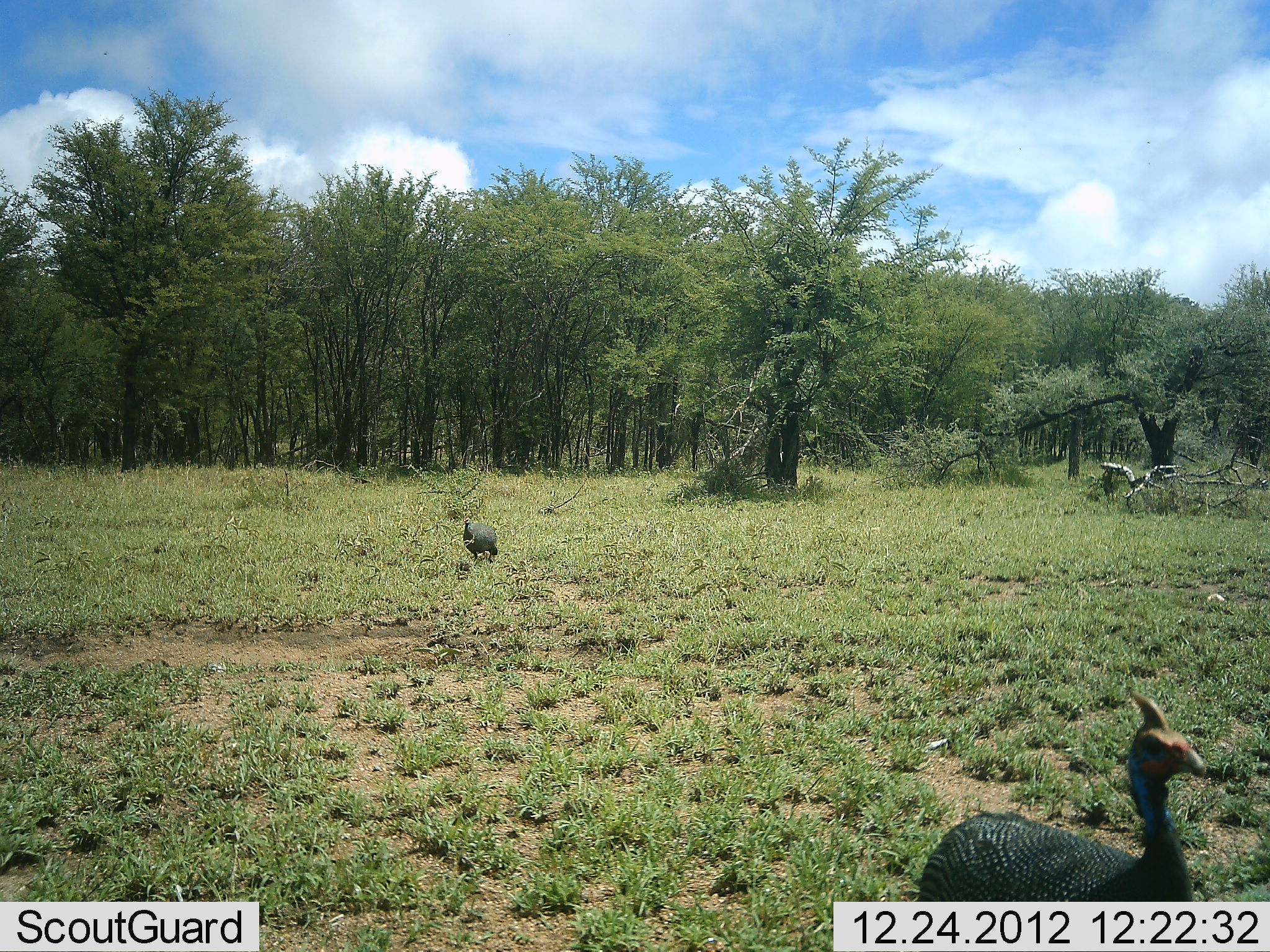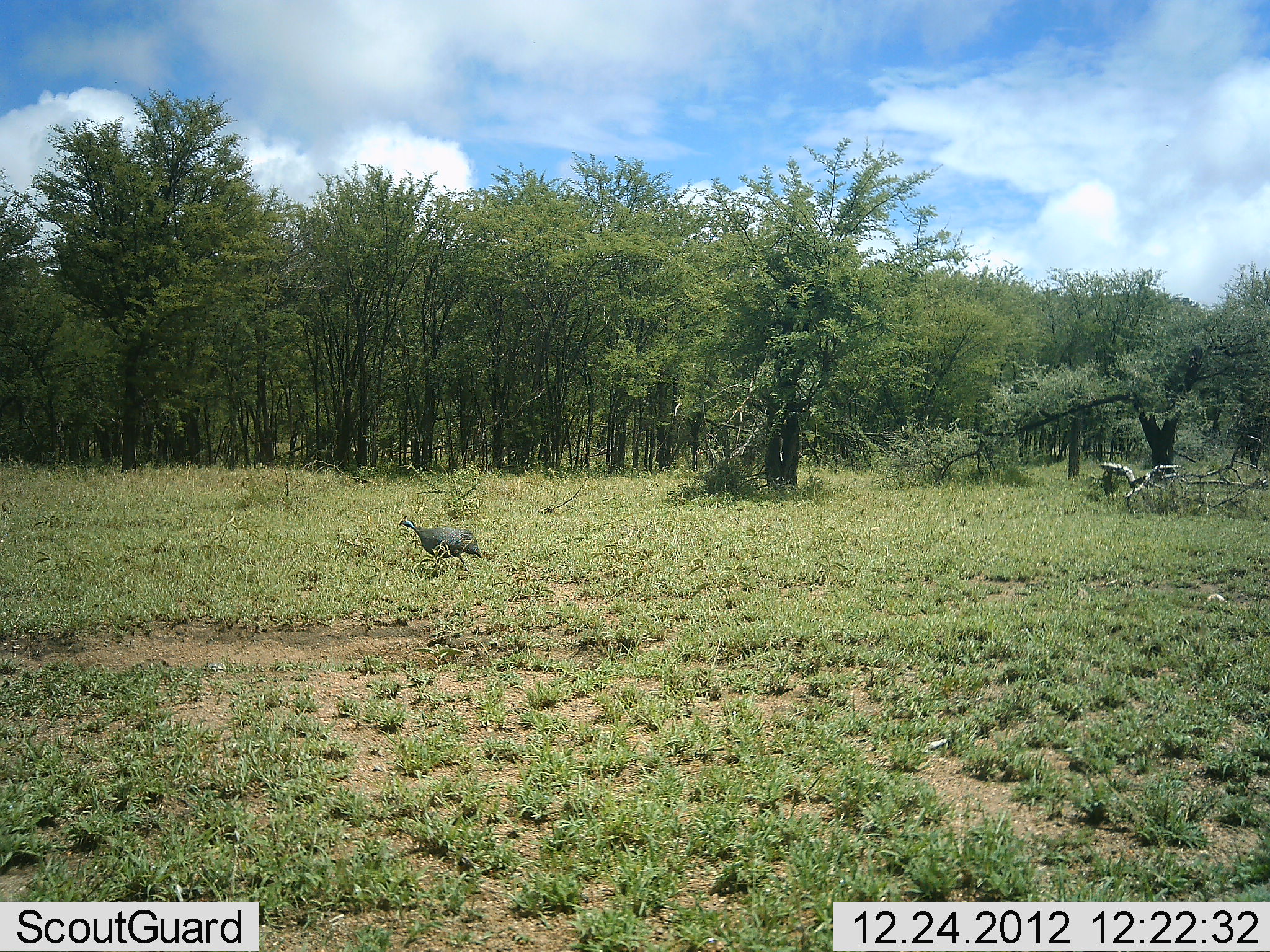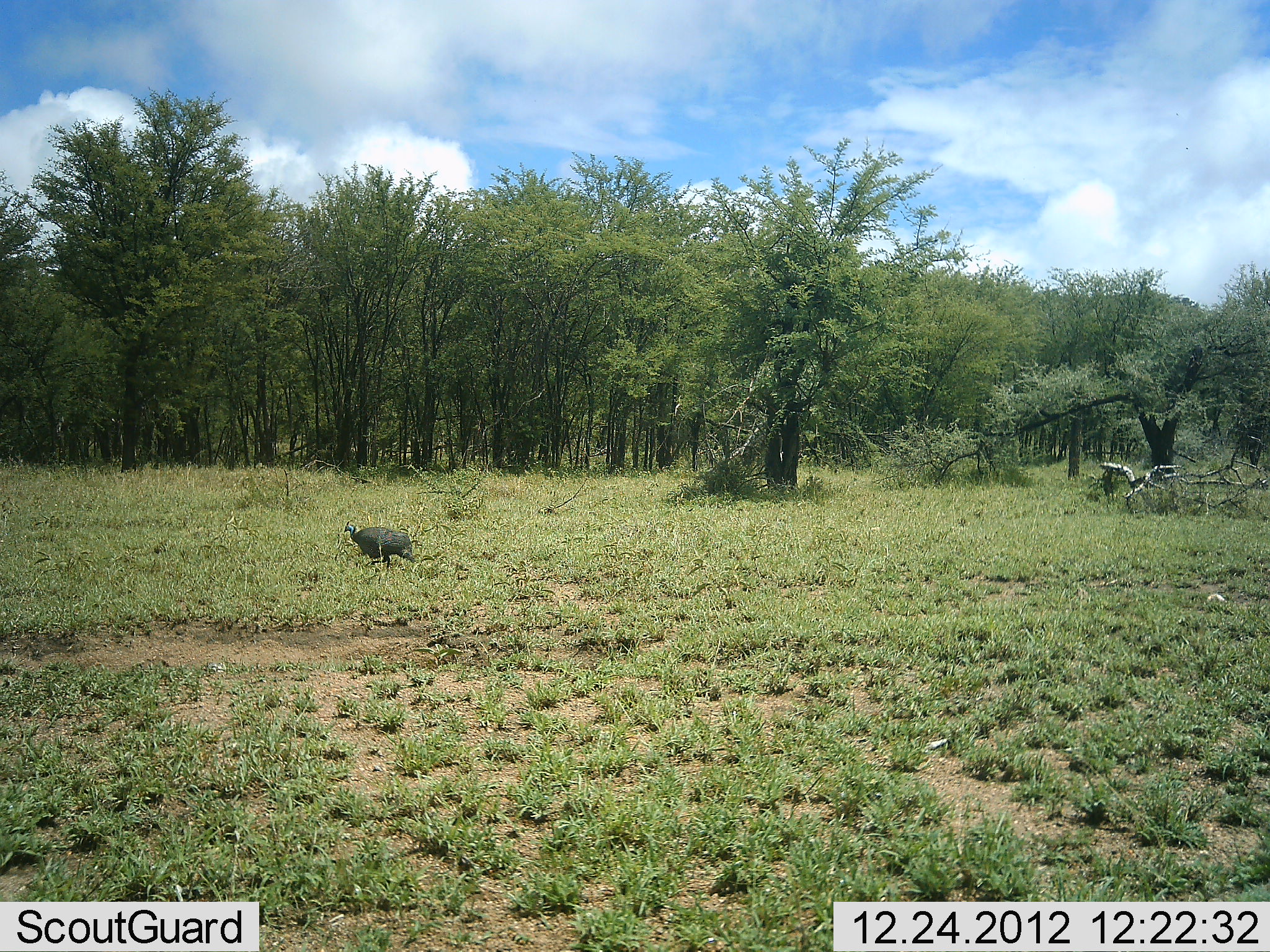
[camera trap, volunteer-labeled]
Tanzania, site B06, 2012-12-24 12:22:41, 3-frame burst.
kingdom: Animalia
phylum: Chordata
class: Aves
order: Galliformes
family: Numididae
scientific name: Numididae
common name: guinea fowl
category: guineafowl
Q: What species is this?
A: Guineafowl (guinea fowl) (Numididae).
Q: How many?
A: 2.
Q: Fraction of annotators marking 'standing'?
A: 32%.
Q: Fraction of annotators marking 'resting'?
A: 0%.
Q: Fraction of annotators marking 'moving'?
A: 100%.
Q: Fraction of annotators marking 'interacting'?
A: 0%.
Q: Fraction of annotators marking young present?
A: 0%.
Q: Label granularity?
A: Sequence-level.